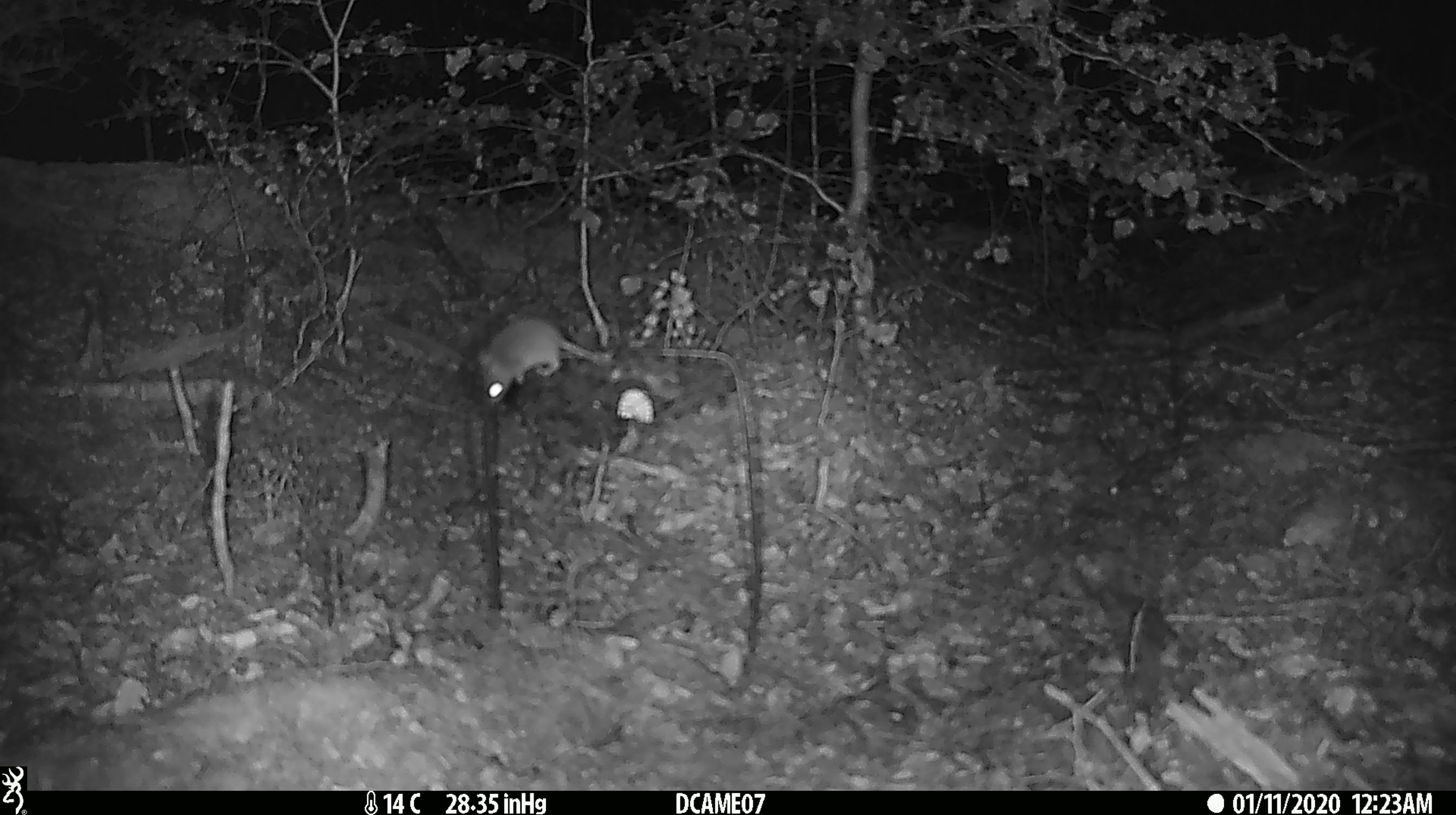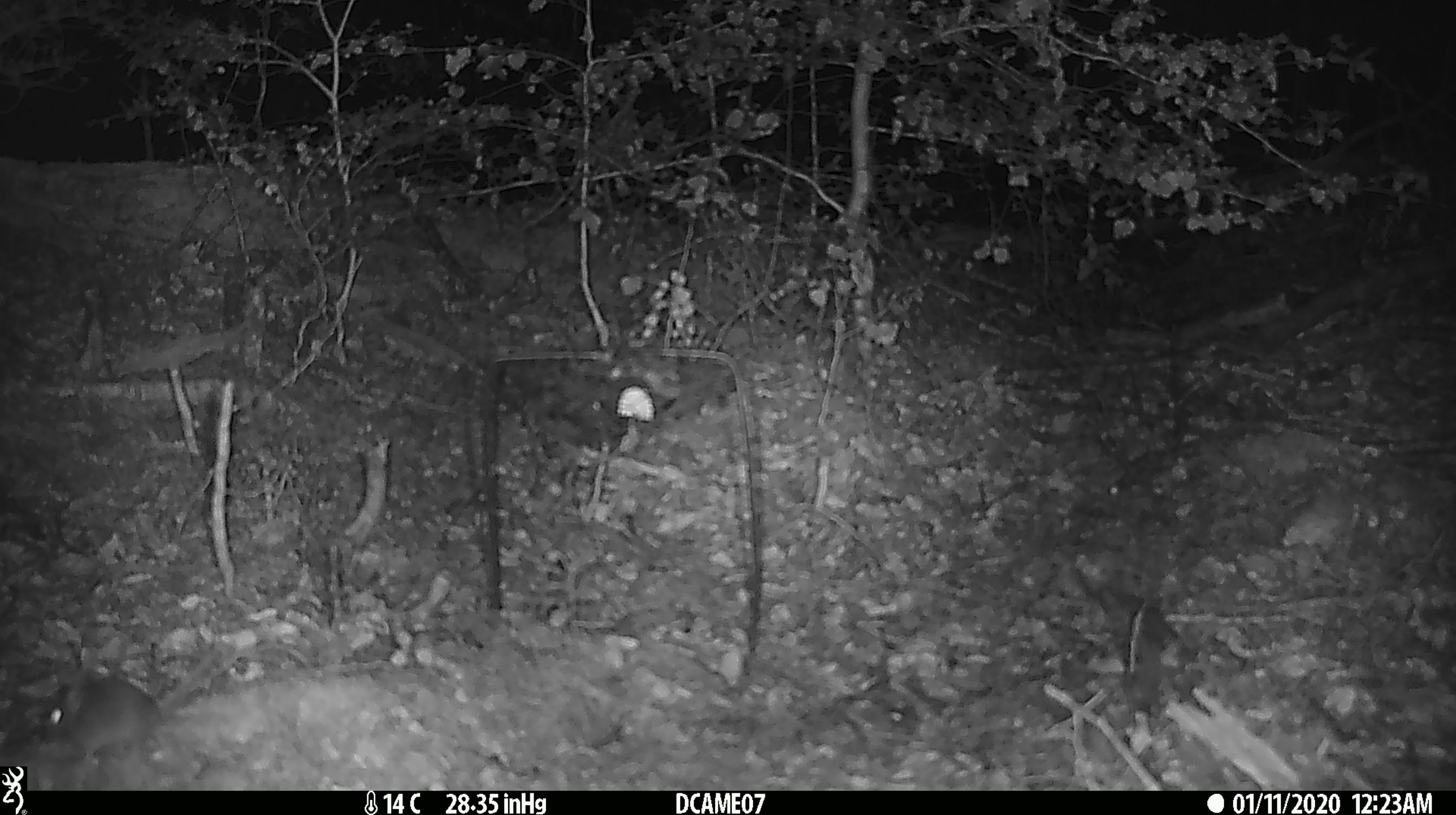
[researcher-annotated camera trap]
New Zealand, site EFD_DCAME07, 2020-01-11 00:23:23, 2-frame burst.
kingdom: Animalia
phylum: Chordata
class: Mammalia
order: Rodentia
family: Muridae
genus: Mus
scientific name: Mus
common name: mouse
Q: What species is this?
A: Mouse (Mus).